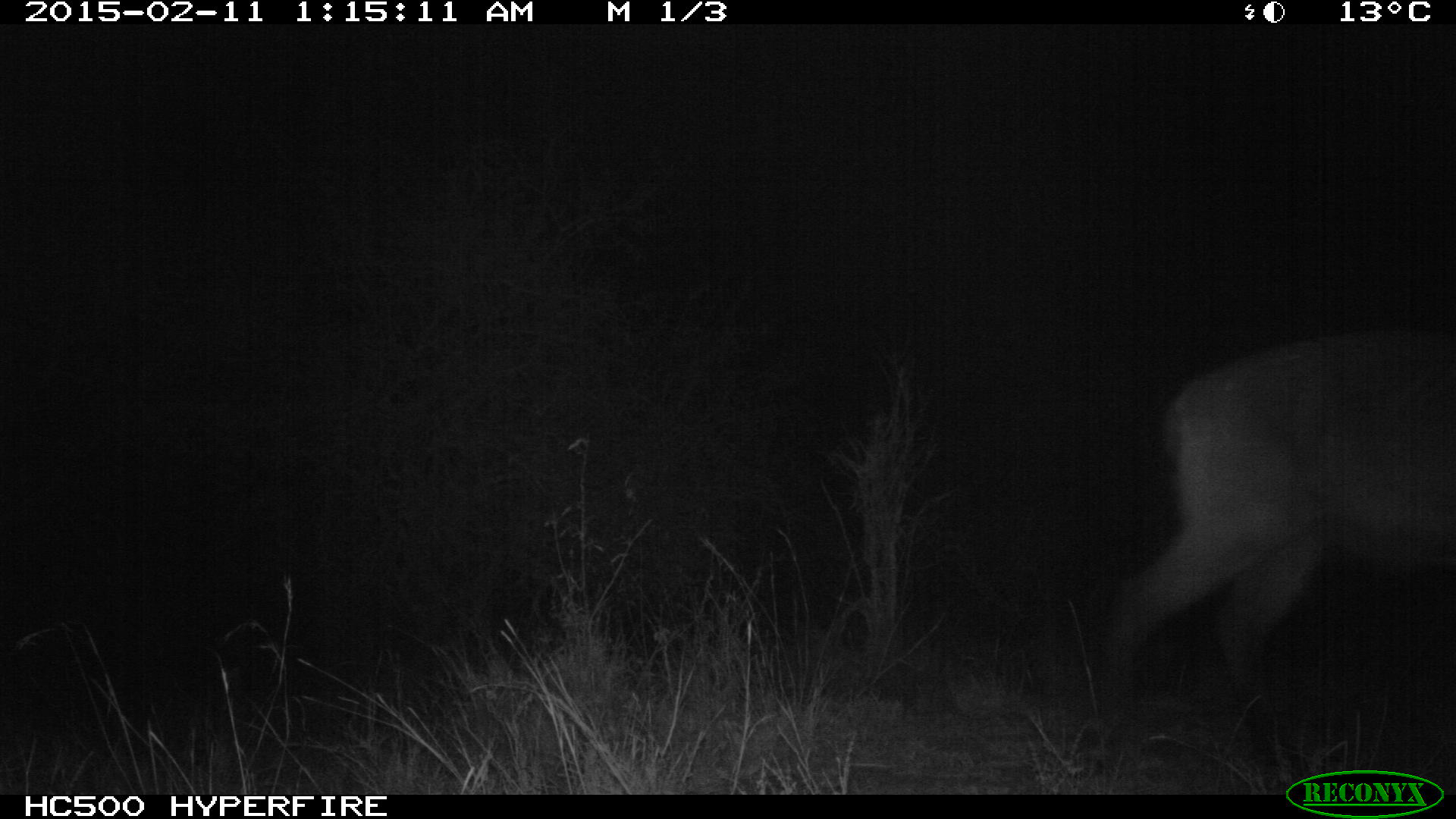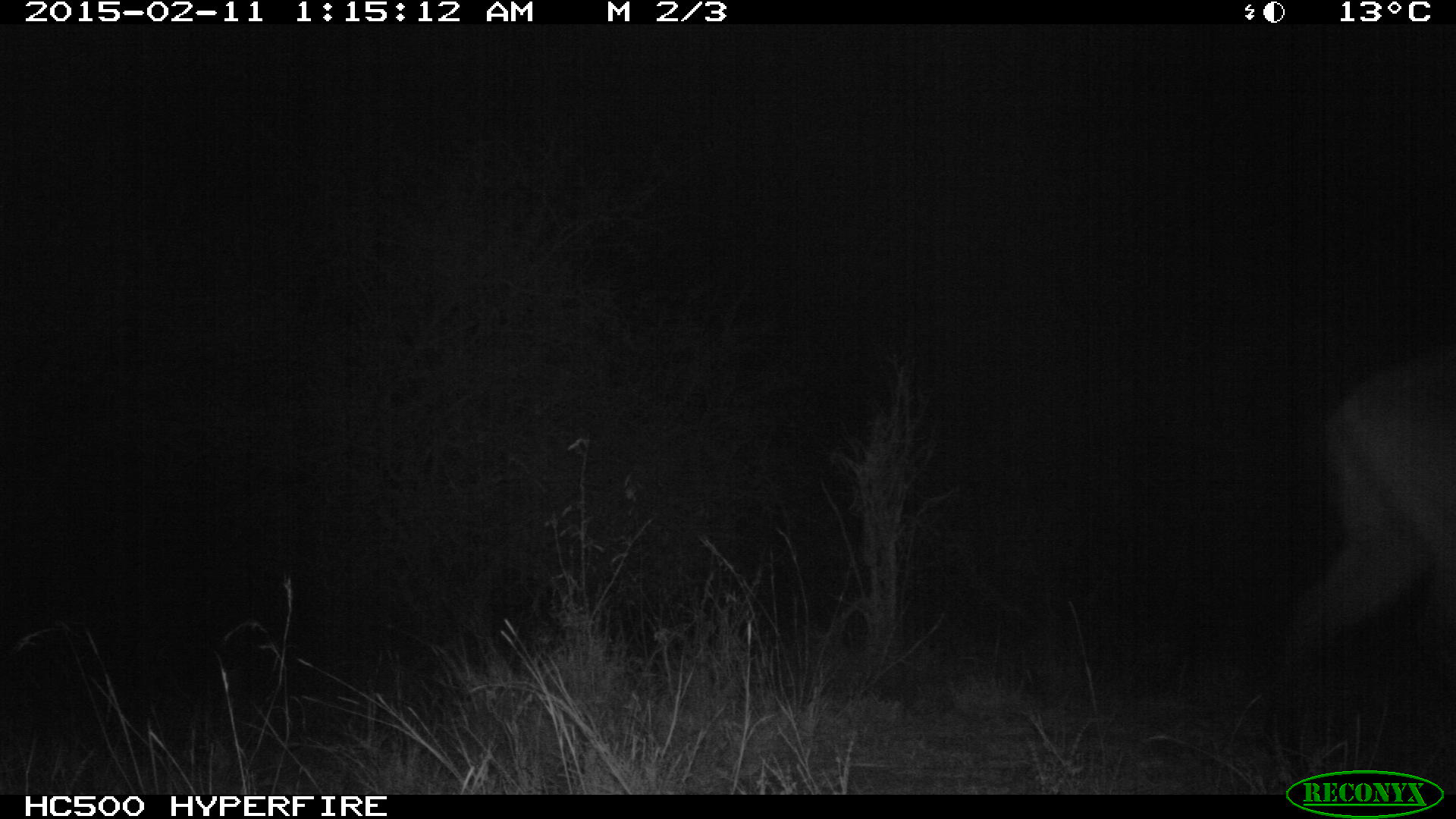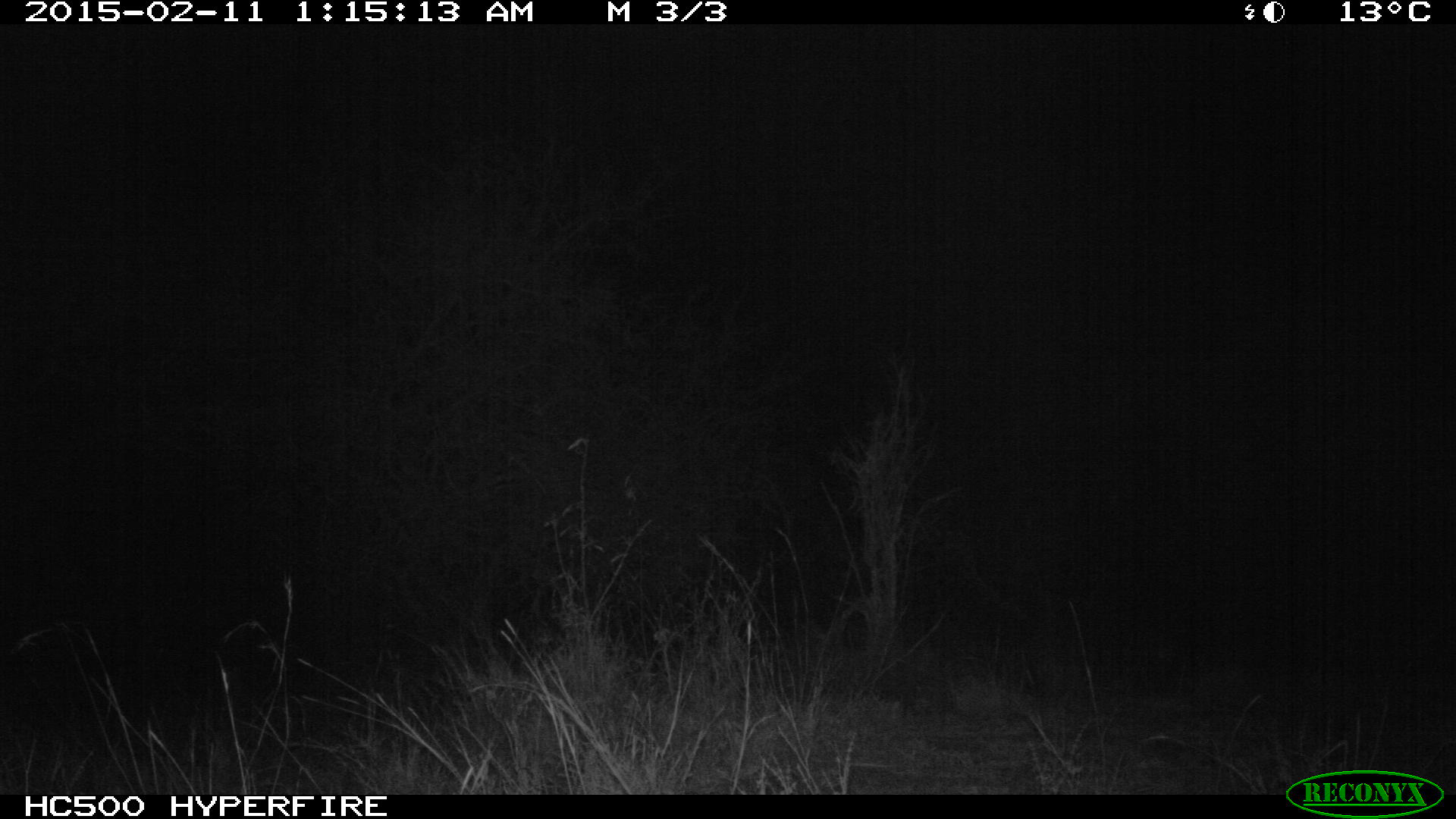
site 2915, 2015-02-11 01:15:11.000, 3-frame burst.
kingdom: Animalia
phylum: Chordata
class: Mammalia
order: Artiodactyla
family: Bovidae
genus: Kobus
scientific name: Kobus ellipsiprymnus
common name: waterbuck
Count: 3.